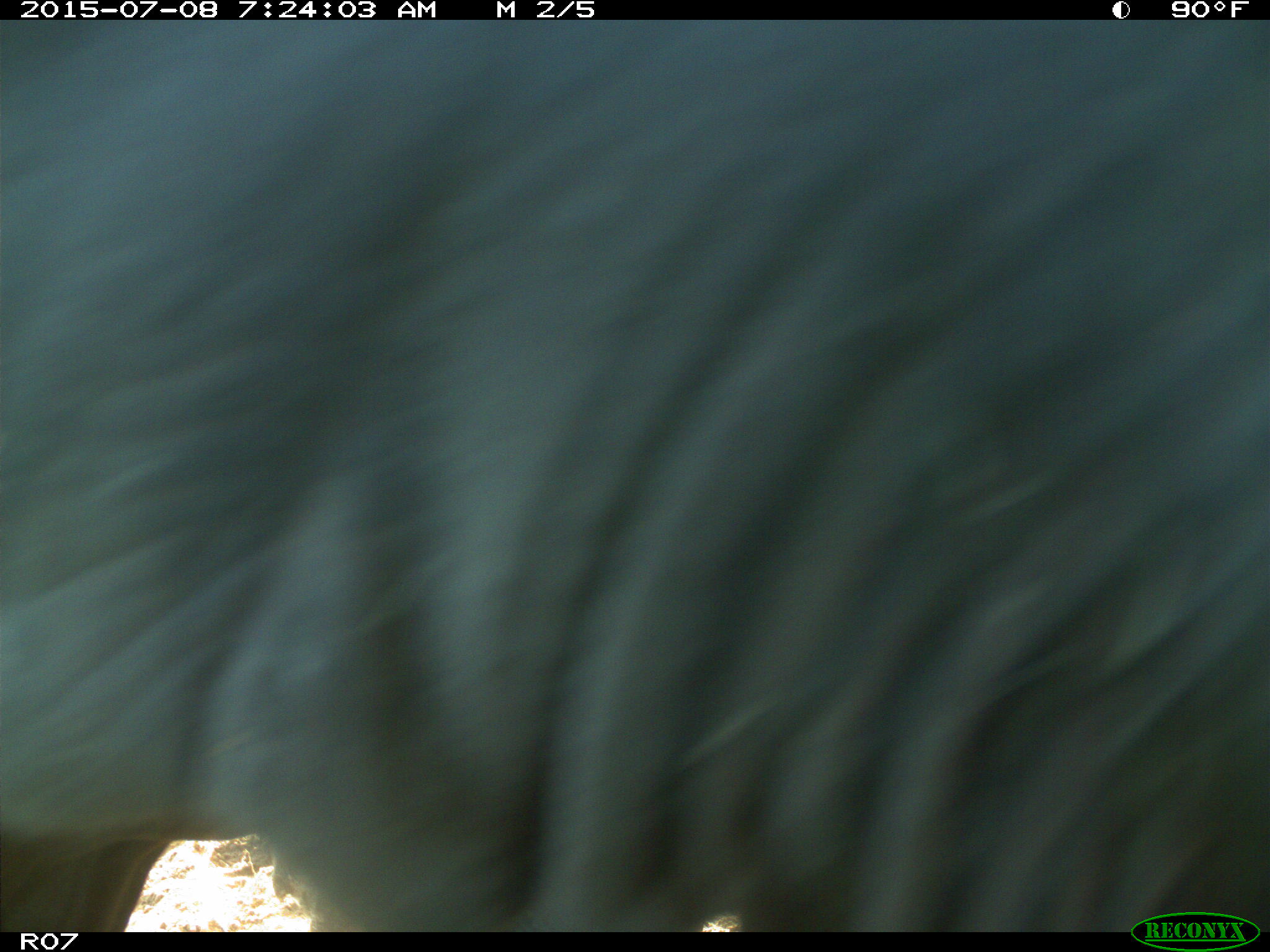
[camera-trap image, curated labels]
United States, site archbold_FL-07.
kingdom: Animalia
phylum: Chordata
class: Mammalia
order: Artiodactyla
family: Bovidae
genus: Bos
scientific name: Bos taurus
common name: domestic cow